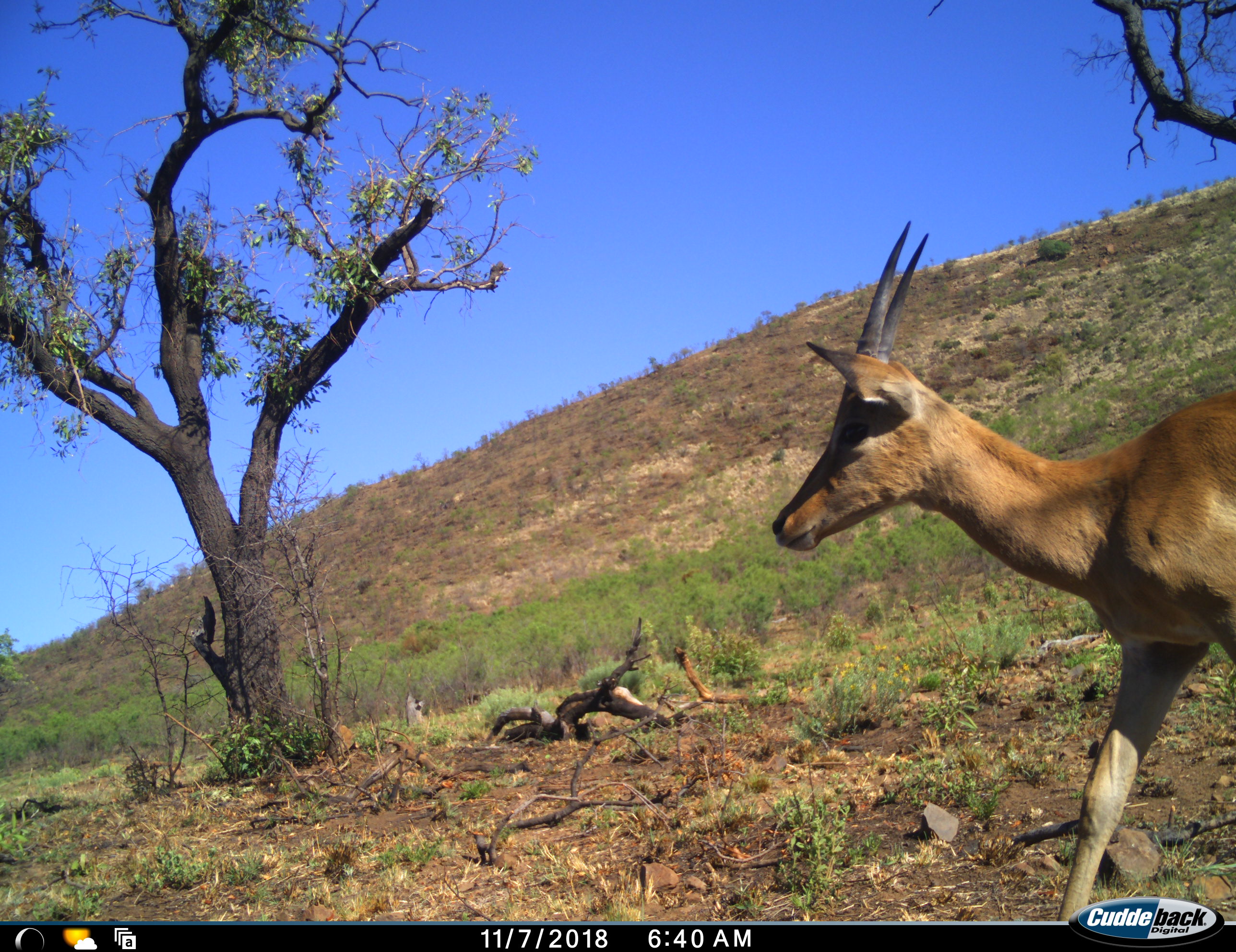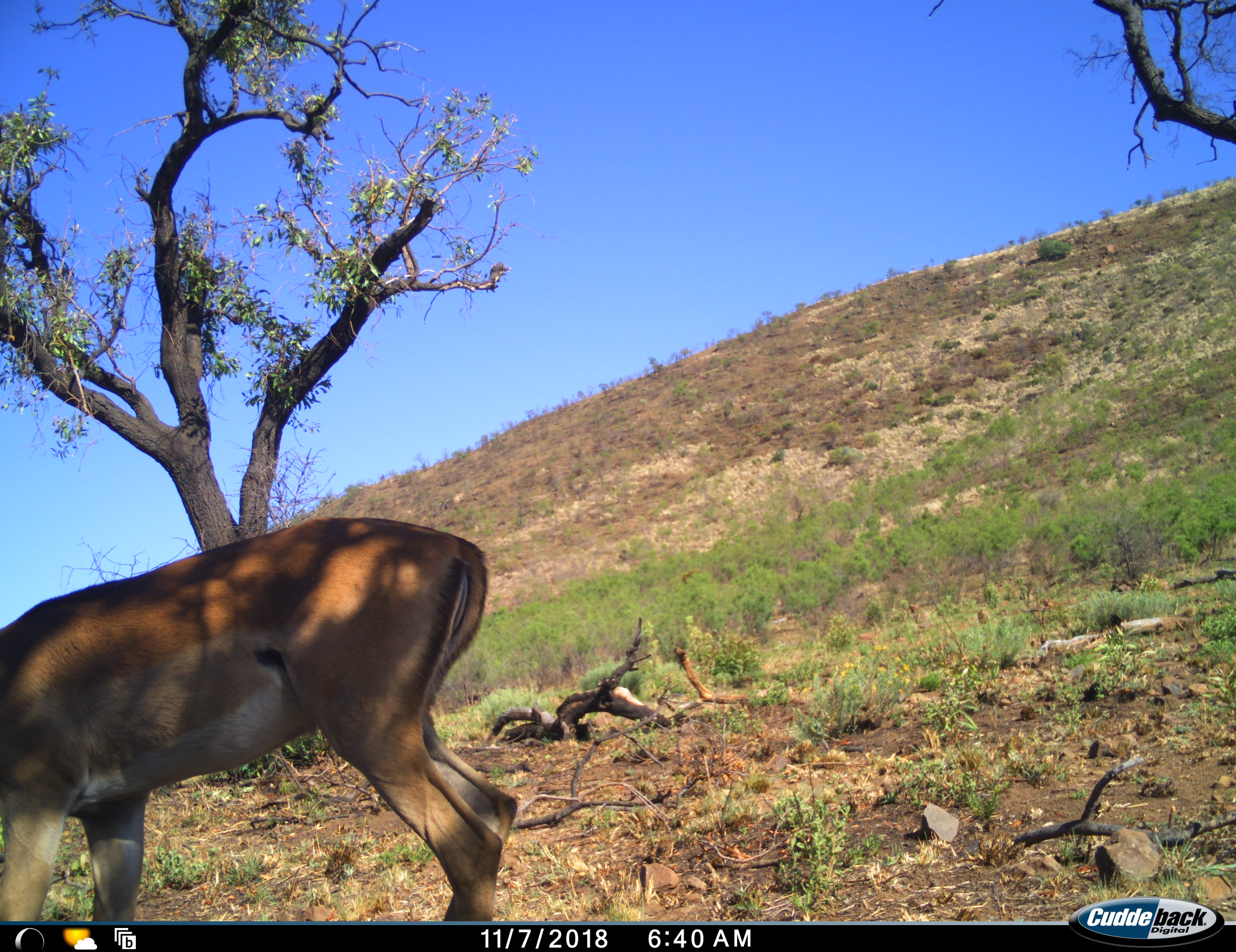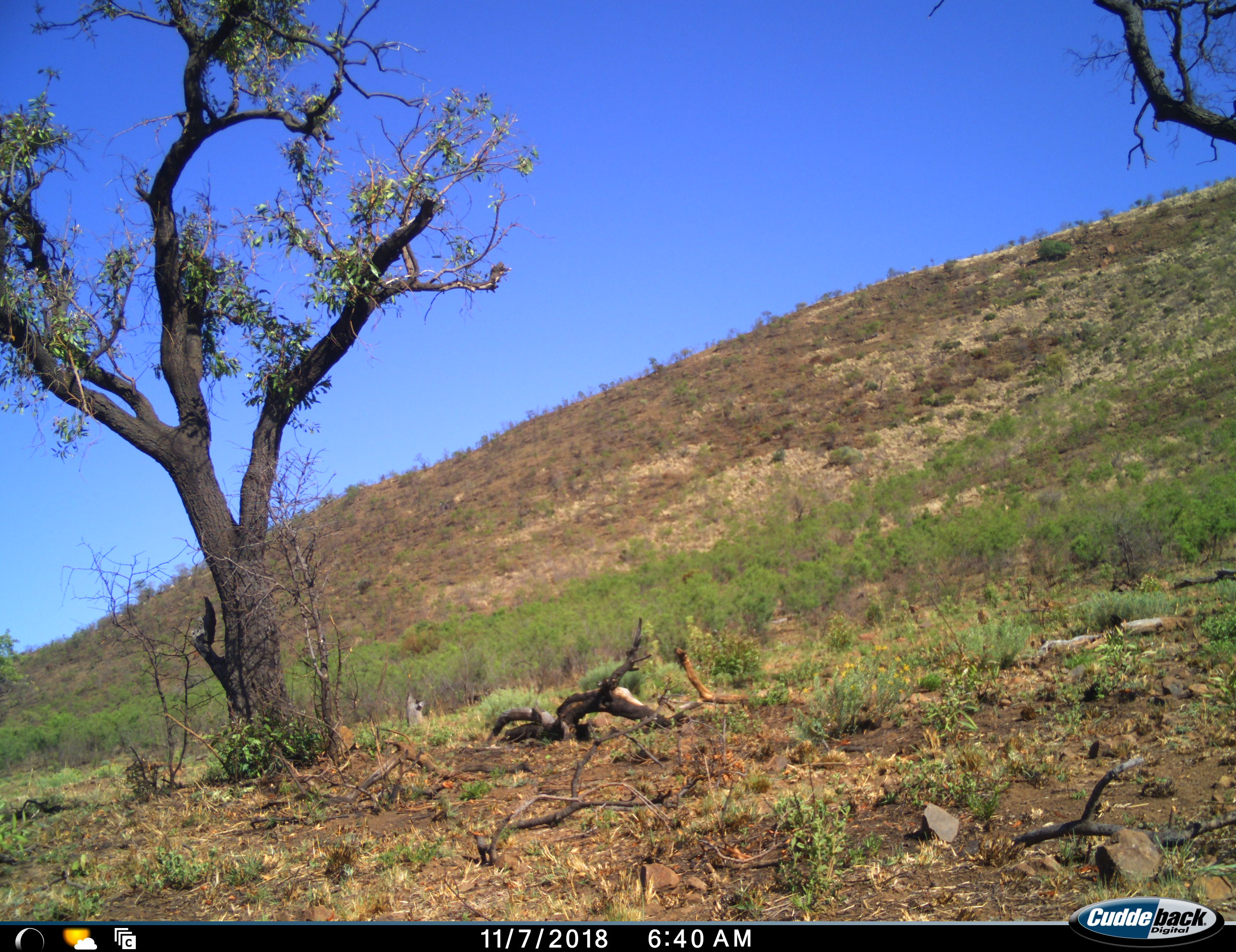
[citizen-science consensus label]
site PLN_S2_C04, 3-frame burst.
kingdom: Animalia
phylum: Chordata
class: Mammalia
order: Artiodactyla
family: Bovidae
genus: Aepyceros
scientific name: Aepyceros melampus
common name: impala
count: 1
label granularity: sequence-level